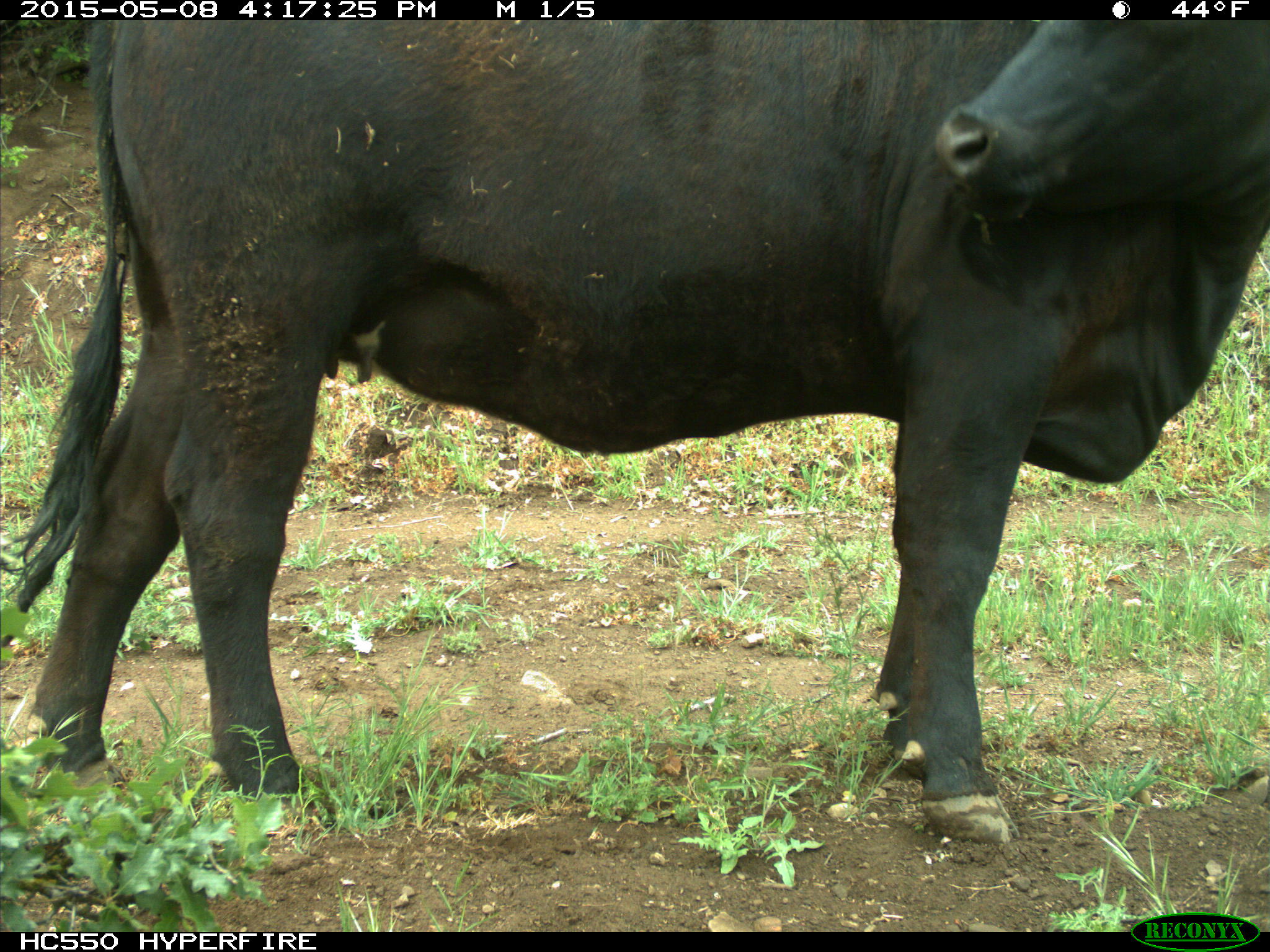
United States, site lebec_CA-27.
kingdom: Animalia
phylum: Chordata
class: Mammalia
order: Artiodactyla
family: Bovidae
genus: Bos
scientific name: Bos taurus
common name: domestic cow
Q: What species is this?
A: Bos taurus (domestic cow).